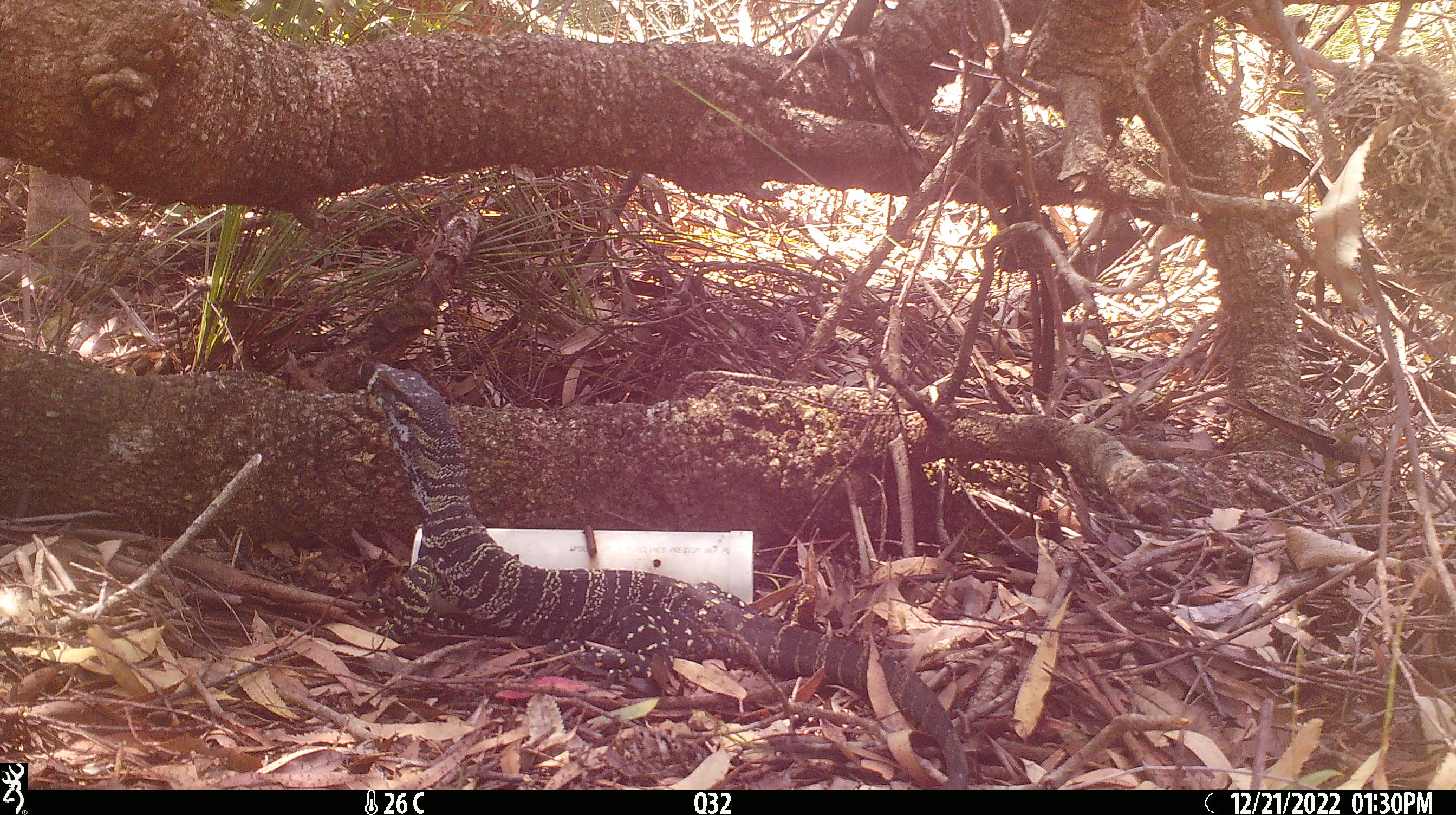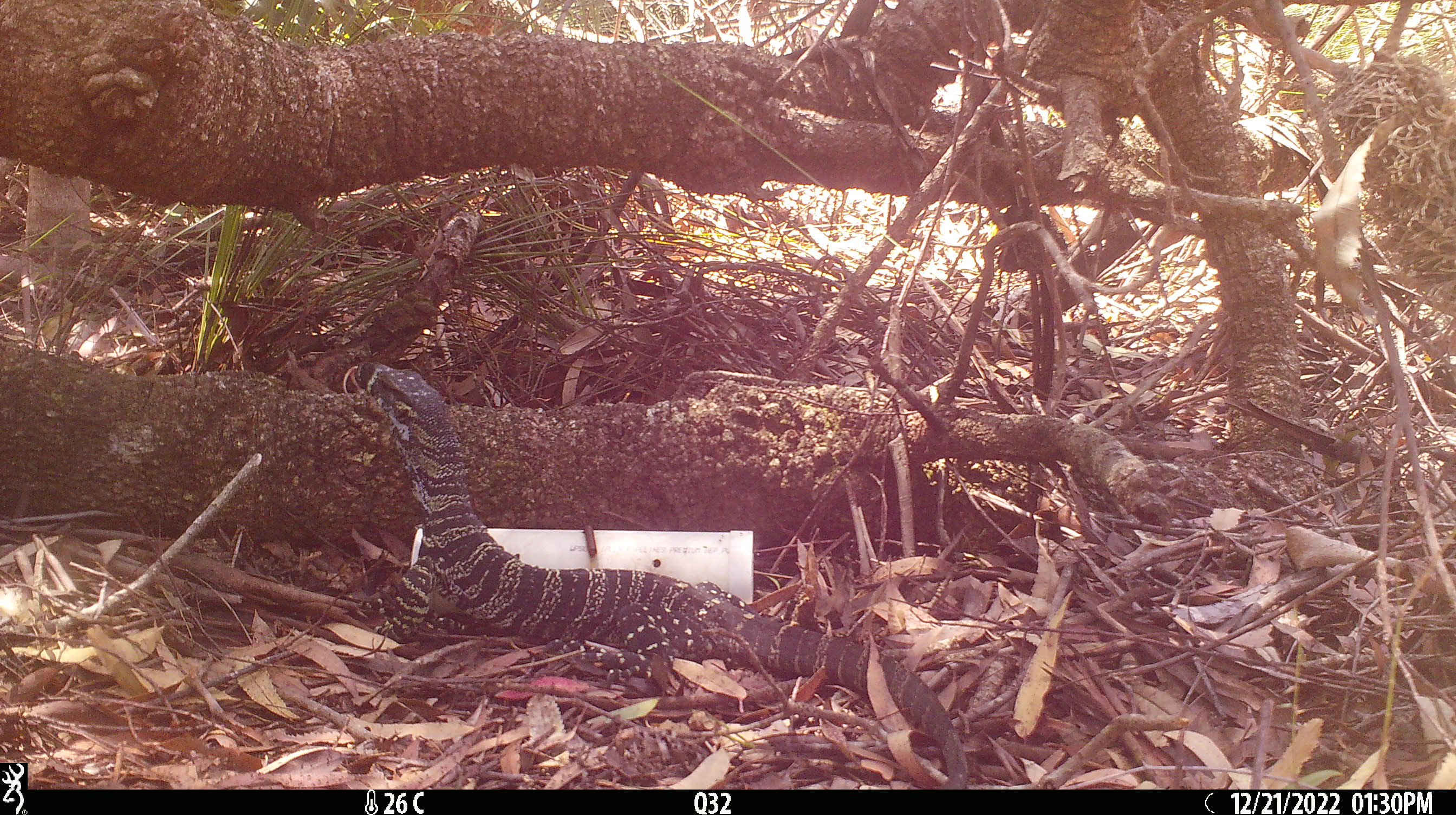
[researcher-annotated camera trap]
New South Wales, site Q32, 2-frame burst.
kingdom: Animalia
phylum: Chordata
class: Reptilia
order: Squamata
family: Varanidae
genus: Varanus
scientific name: Varanus varius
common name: lace monitor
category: goanna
Goanna (lace monitor) (Varanus varius).